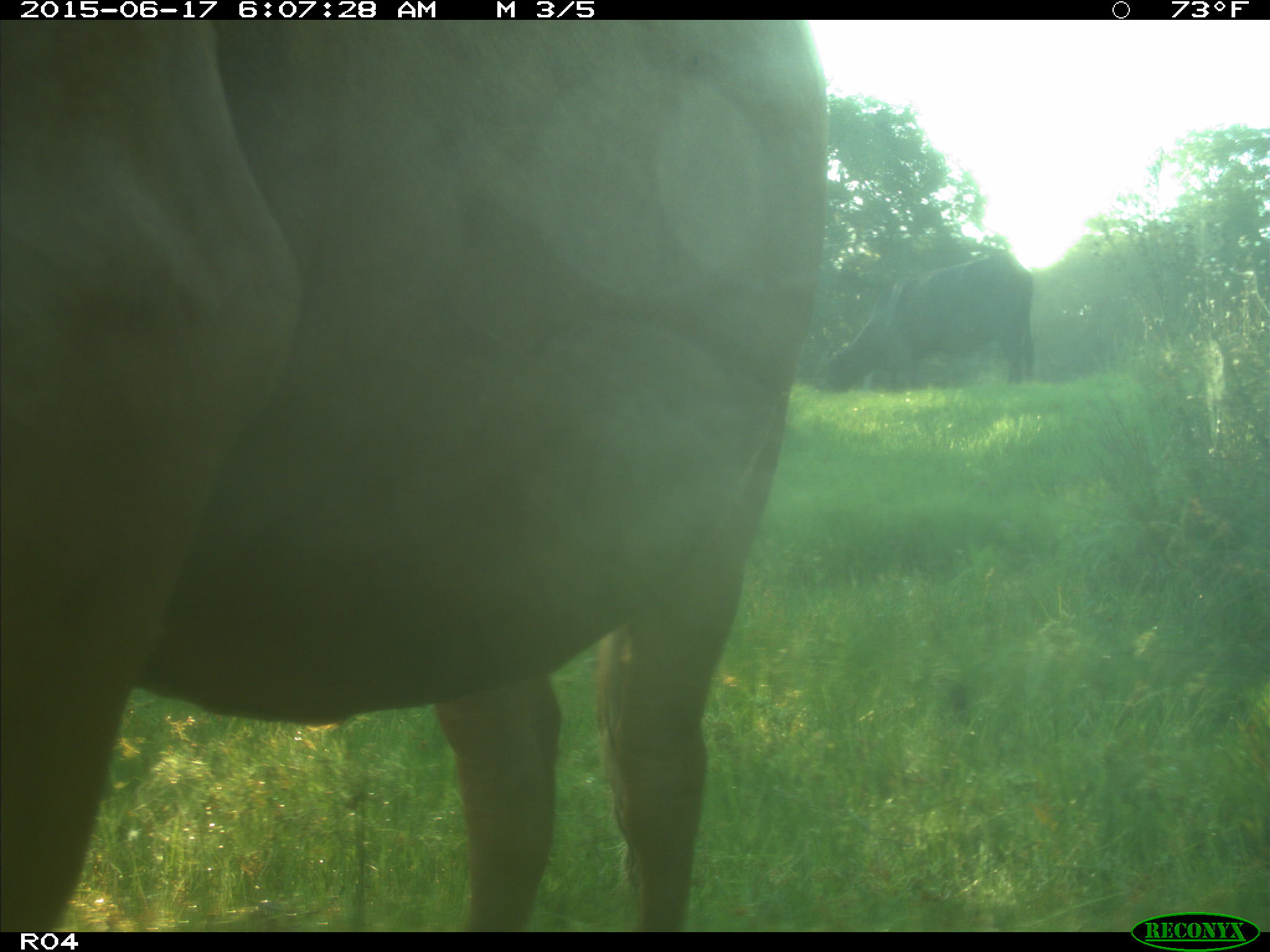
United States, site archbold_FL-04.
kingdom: Animalia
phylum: Chordata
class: Mammalia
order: Artiodactyla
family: Bovidae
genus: Bos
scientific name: Bos taurus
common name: domestic cow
Bos taurus (domestic cow).